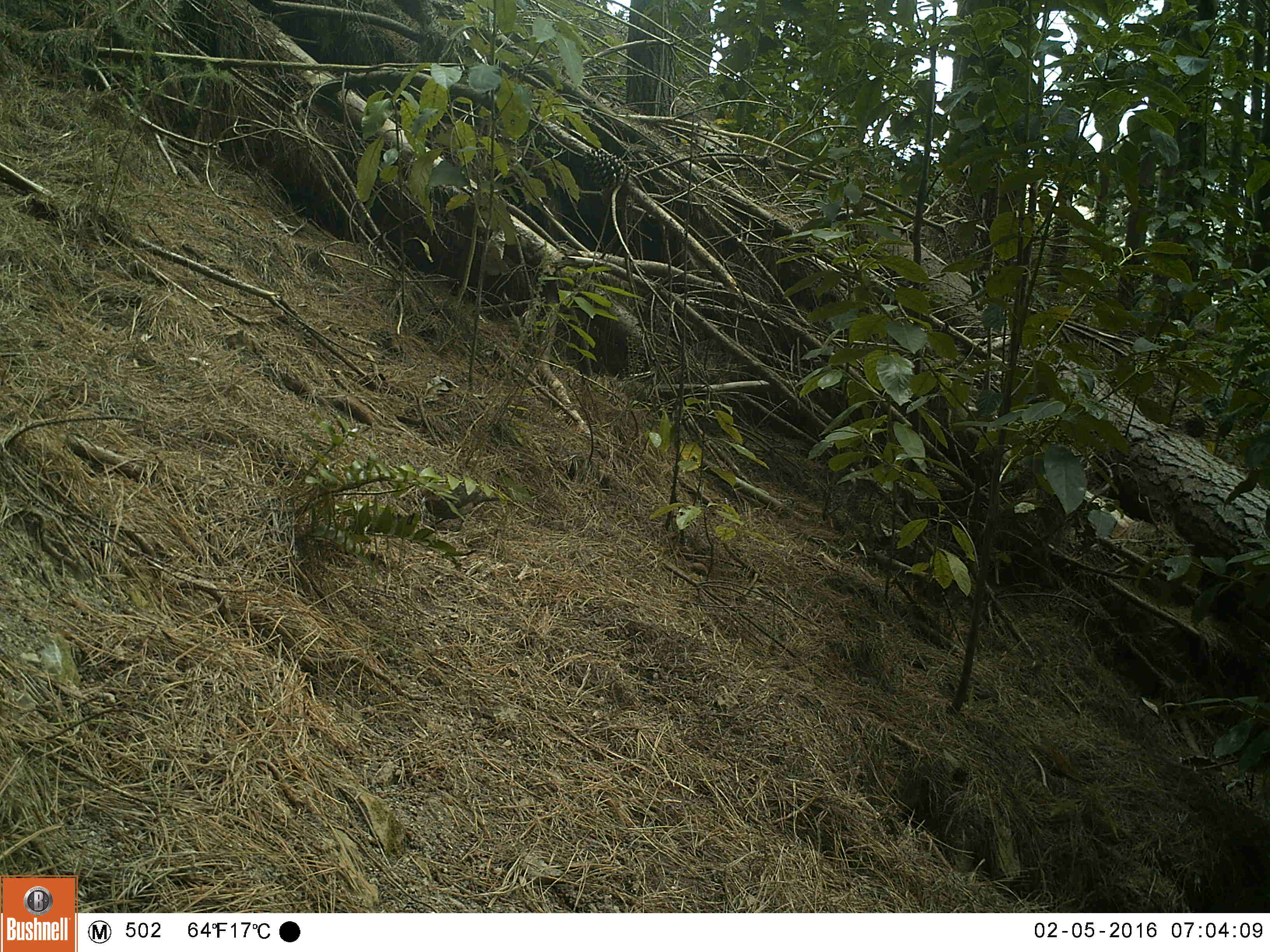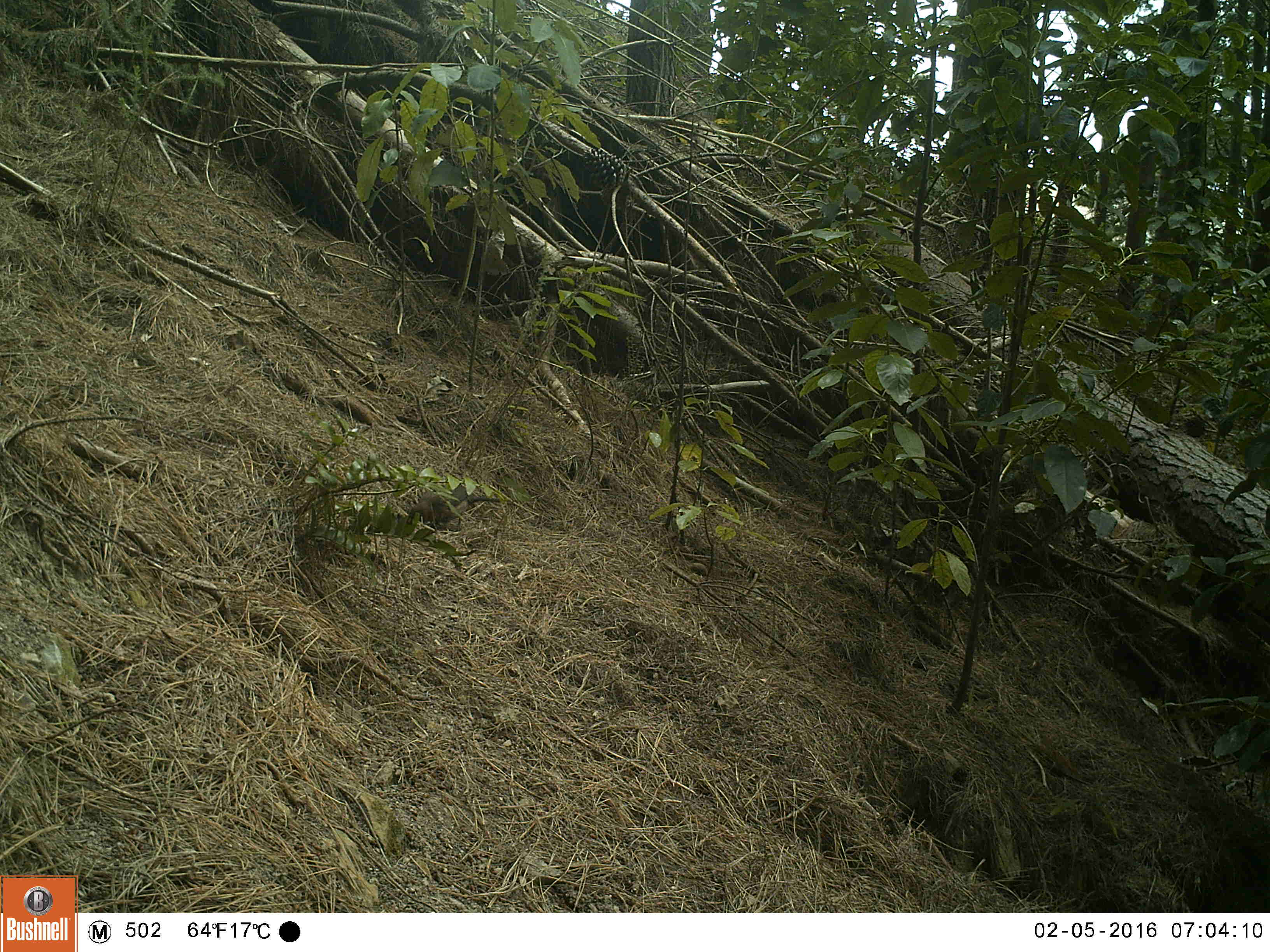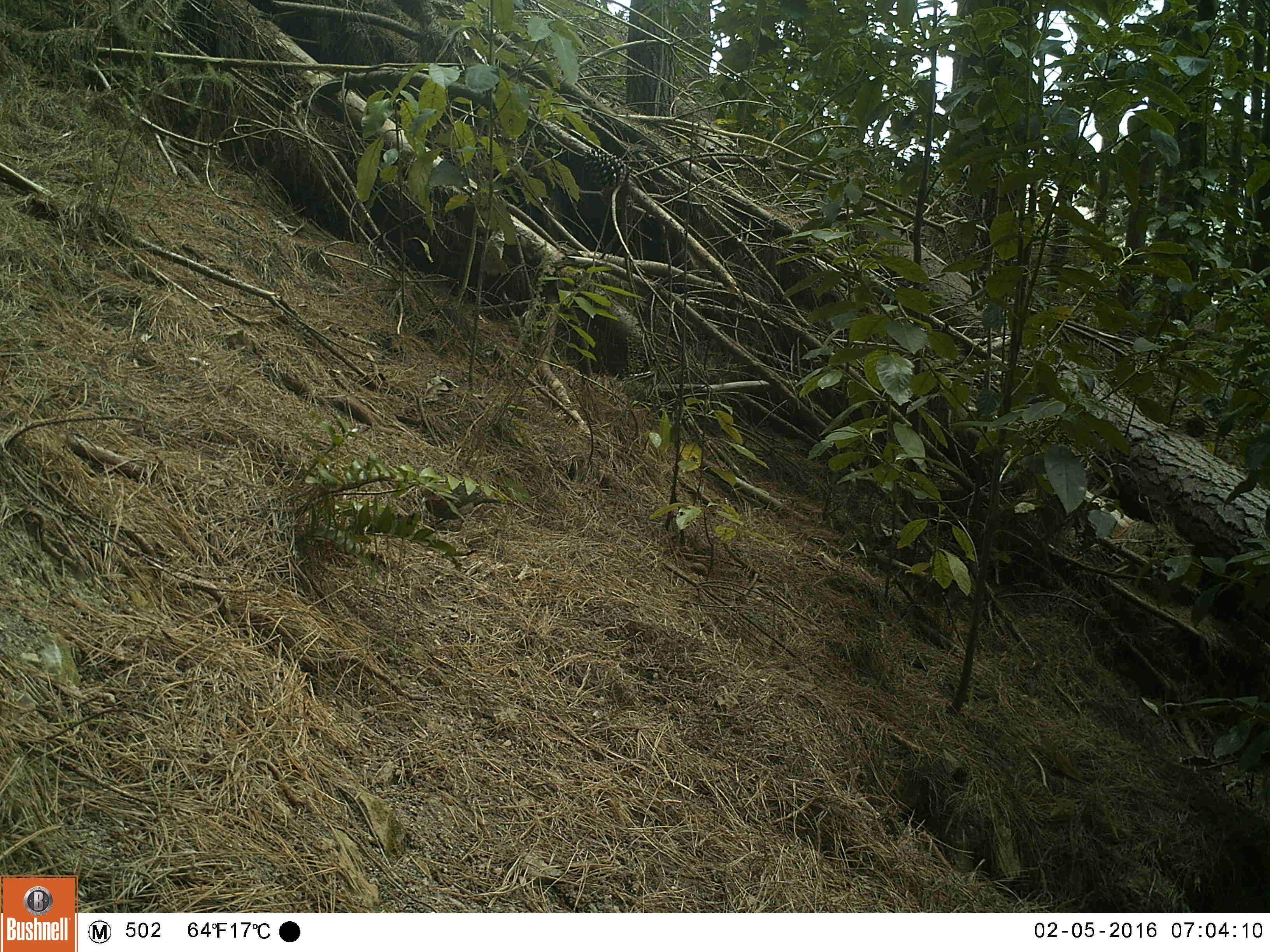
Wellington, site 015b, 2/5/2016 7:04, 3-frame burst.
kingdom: Animalia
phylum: Chordata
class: Aves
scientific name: Aves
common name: bird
Bird (Aves).